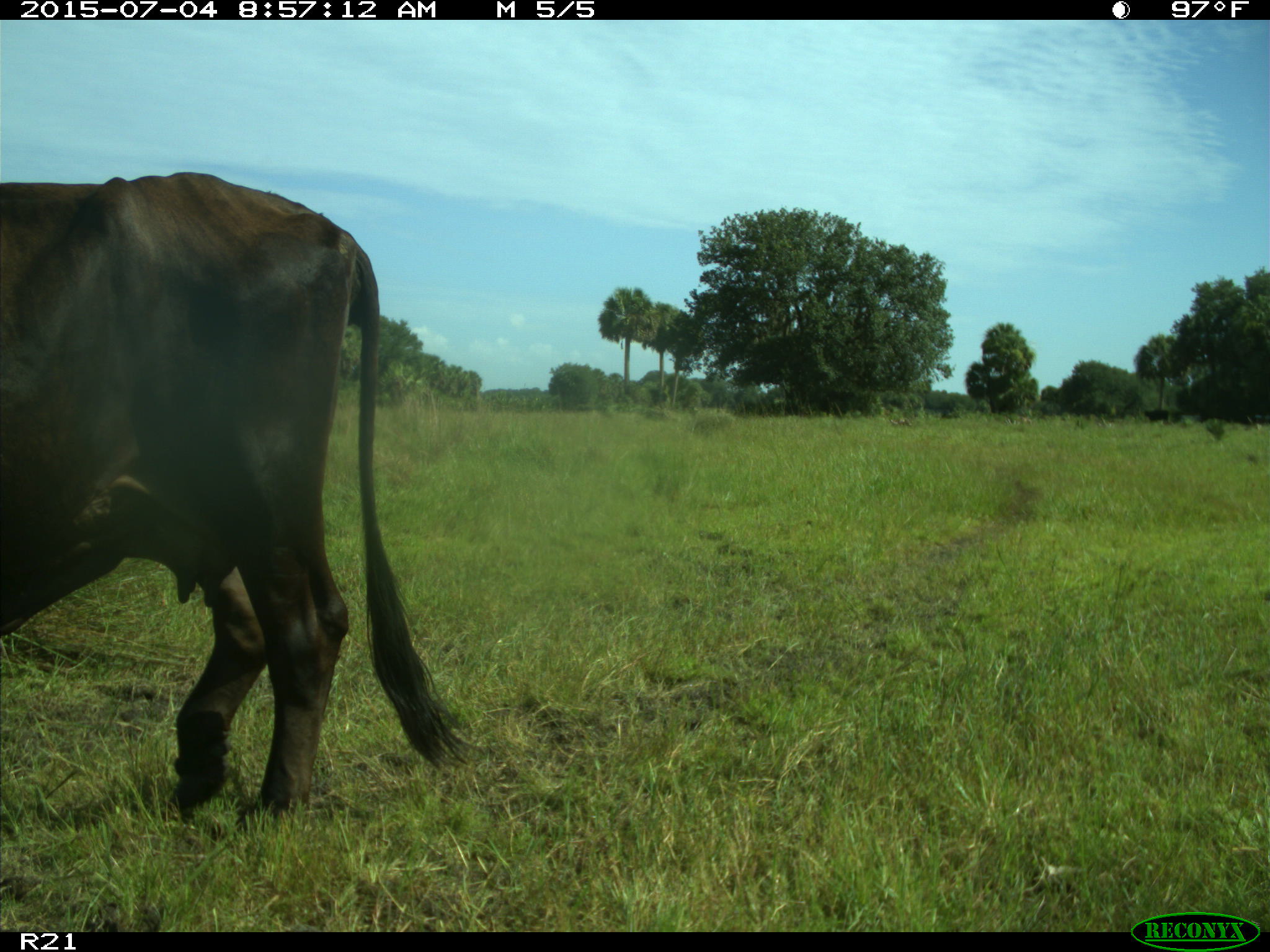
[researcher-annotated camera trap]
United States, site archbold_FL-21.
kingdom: Animalia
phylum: Chordata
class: Mammalia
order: Artiodactyla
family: Bovidae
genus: Bos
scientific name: Bos taurus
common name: domestic cow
Bos taurus (domestic cow).